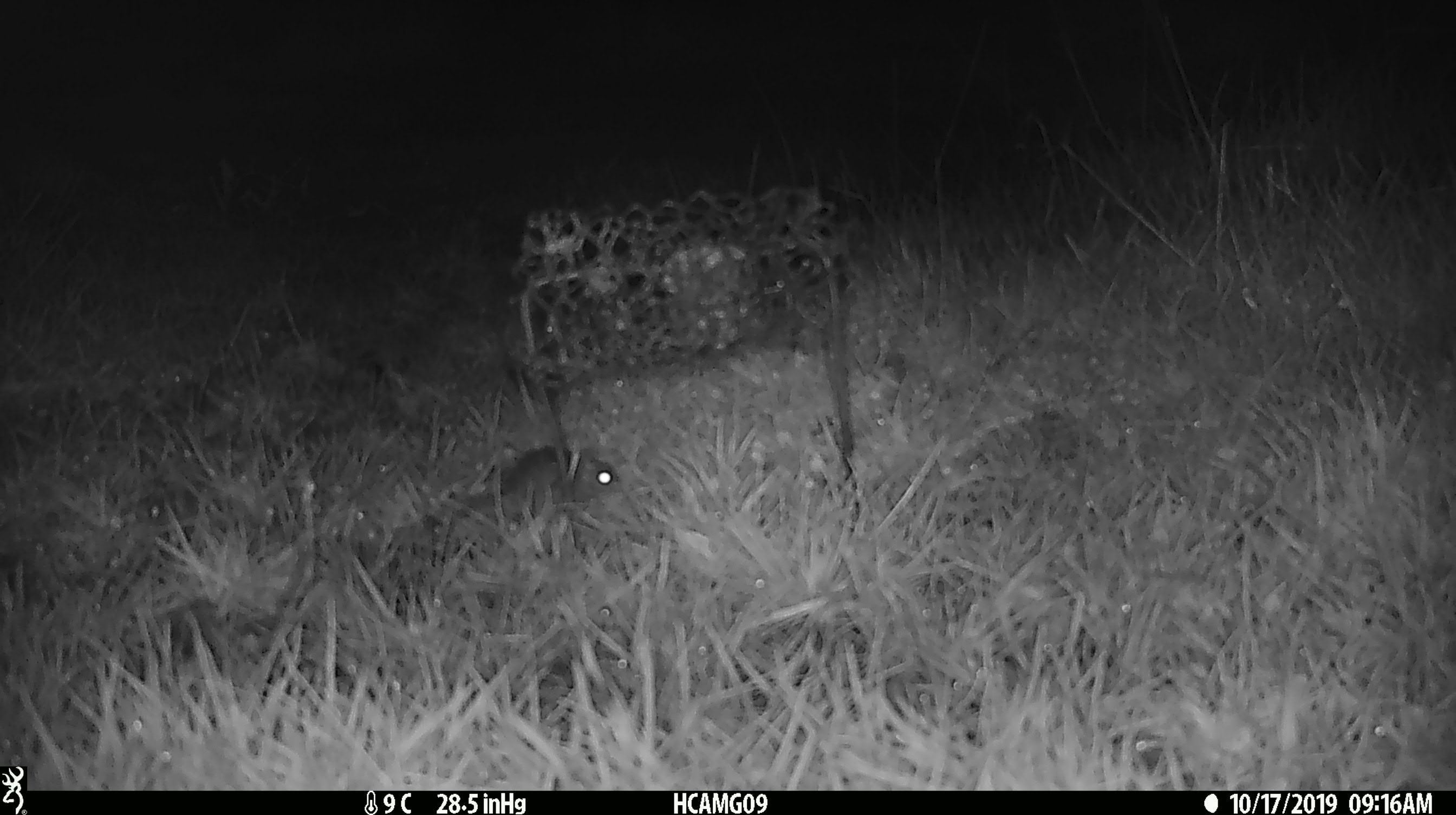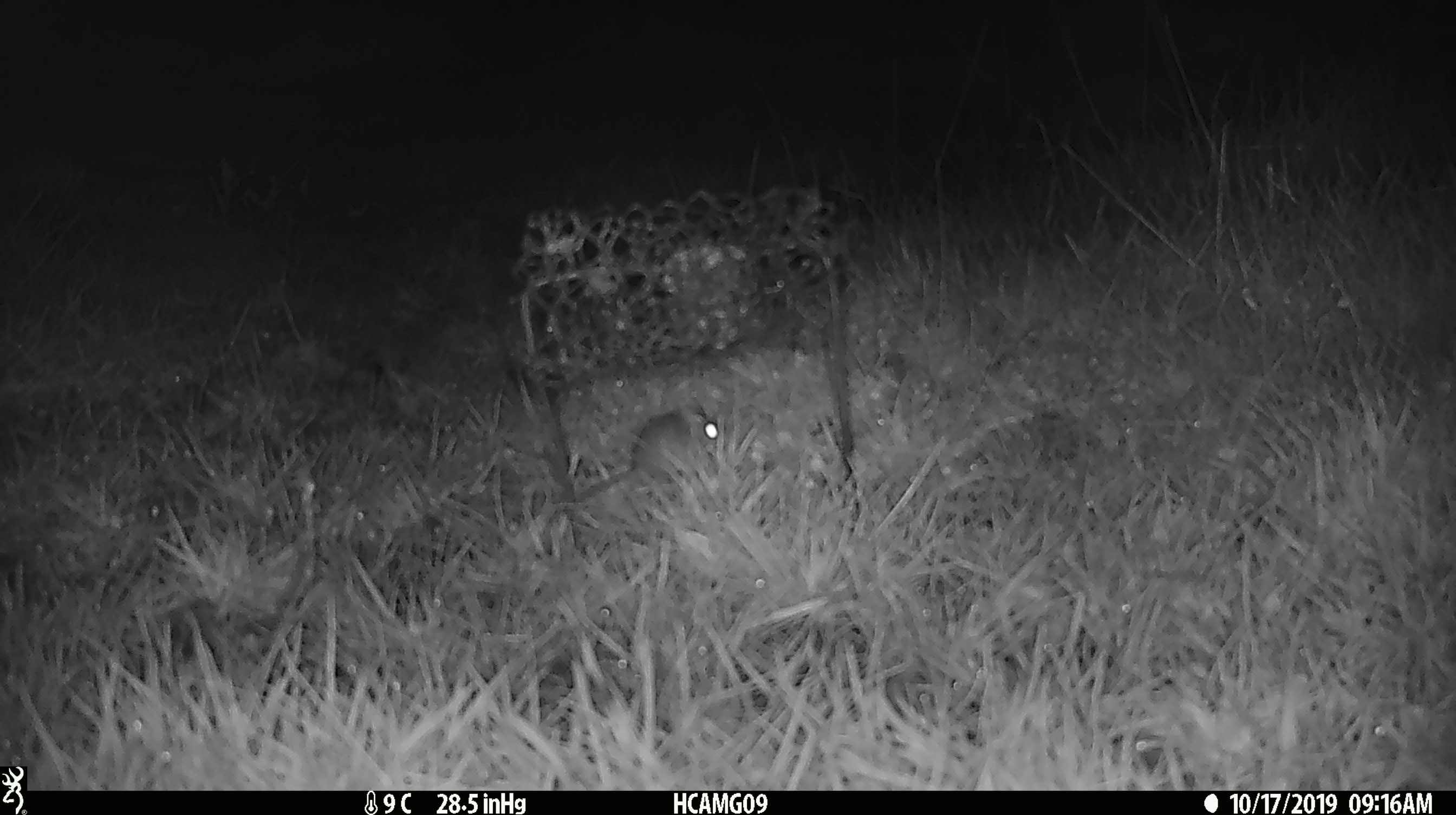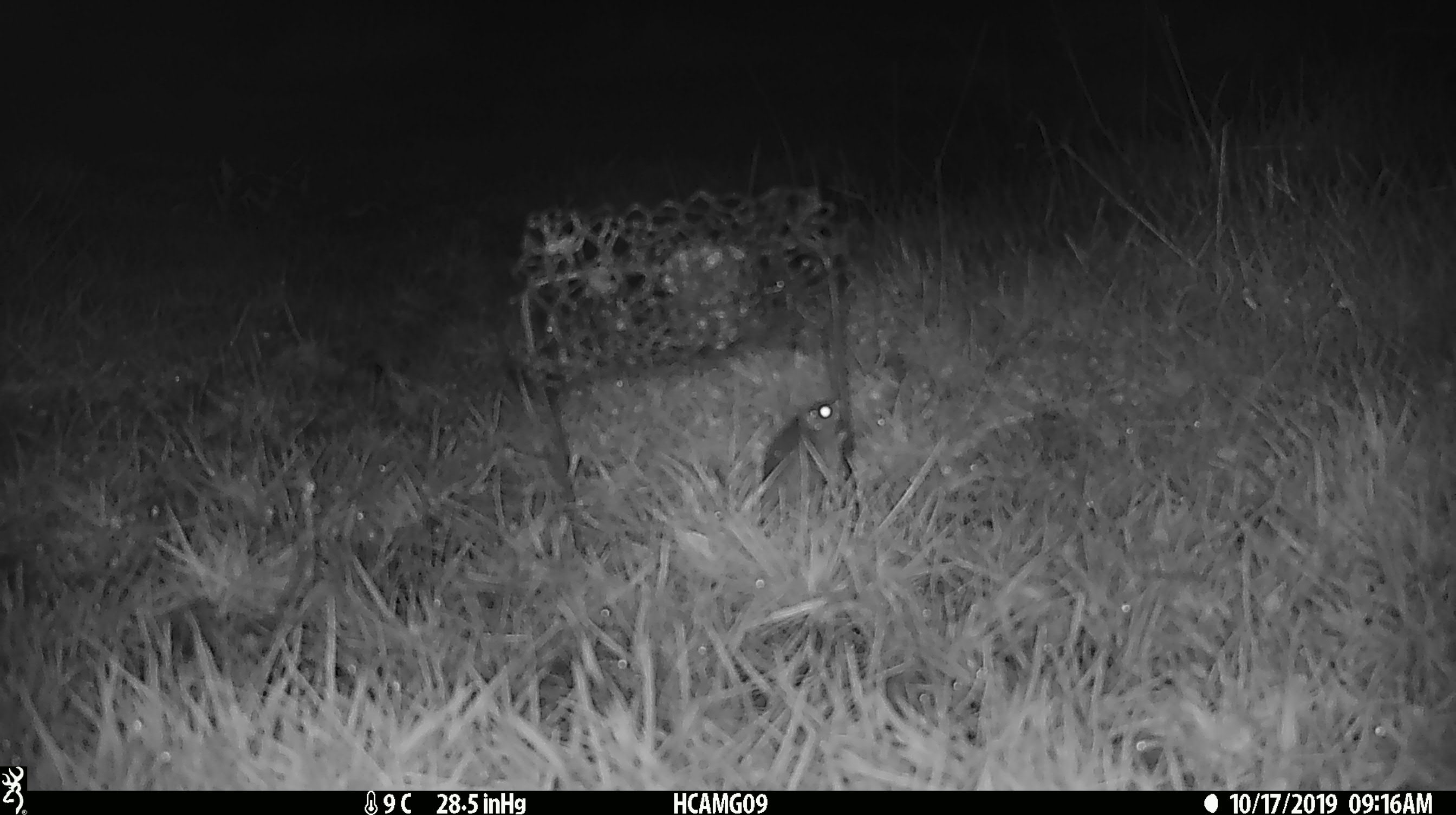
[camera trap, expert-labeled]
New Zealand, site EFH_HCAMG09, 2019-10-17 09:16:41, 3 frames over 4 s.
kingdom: Animalia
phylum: Chordata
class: Mammalia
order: Rodentia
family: Muridae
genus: Mus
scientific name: Mus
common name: mouse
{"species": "mouse (Mus)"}